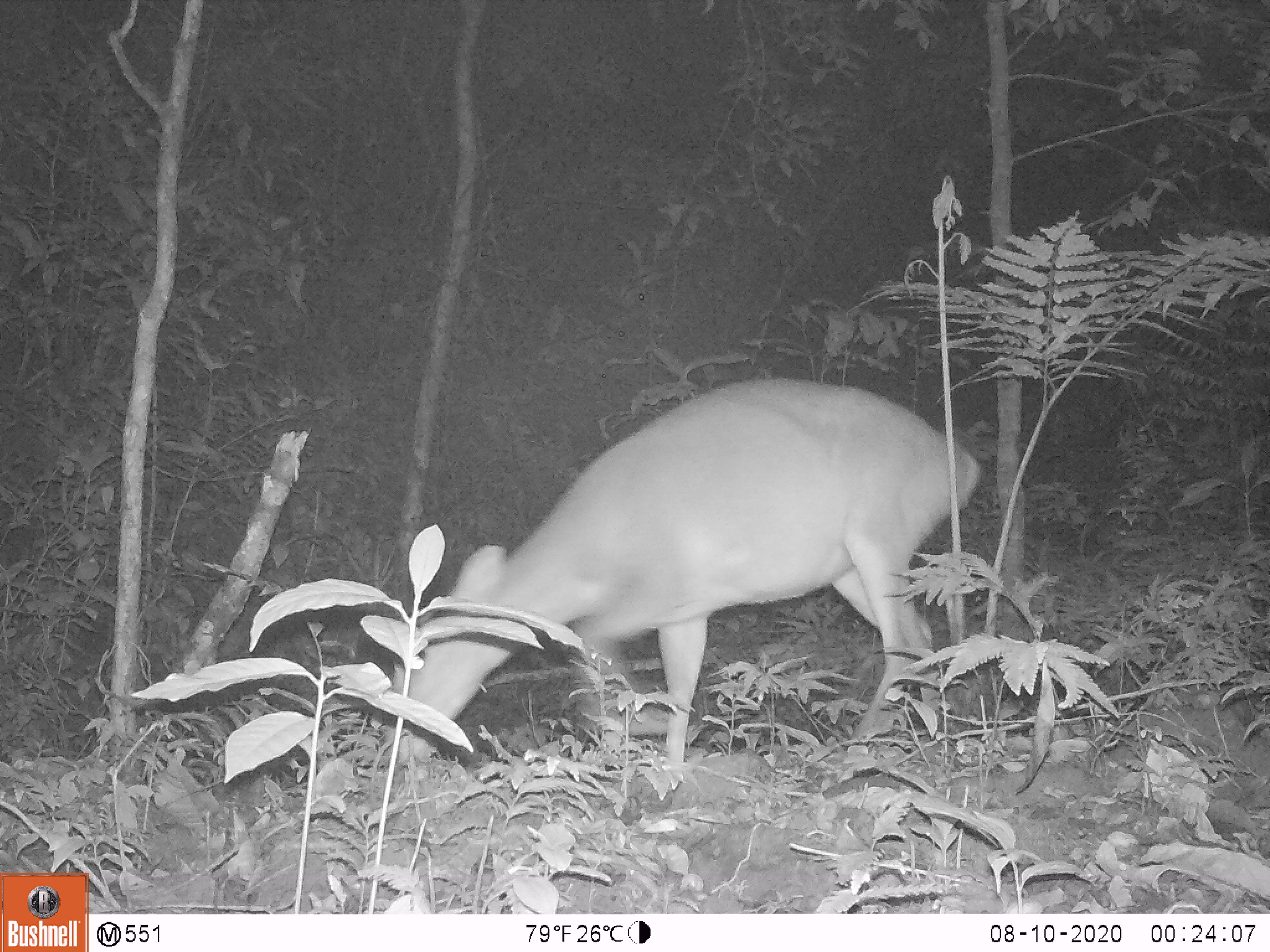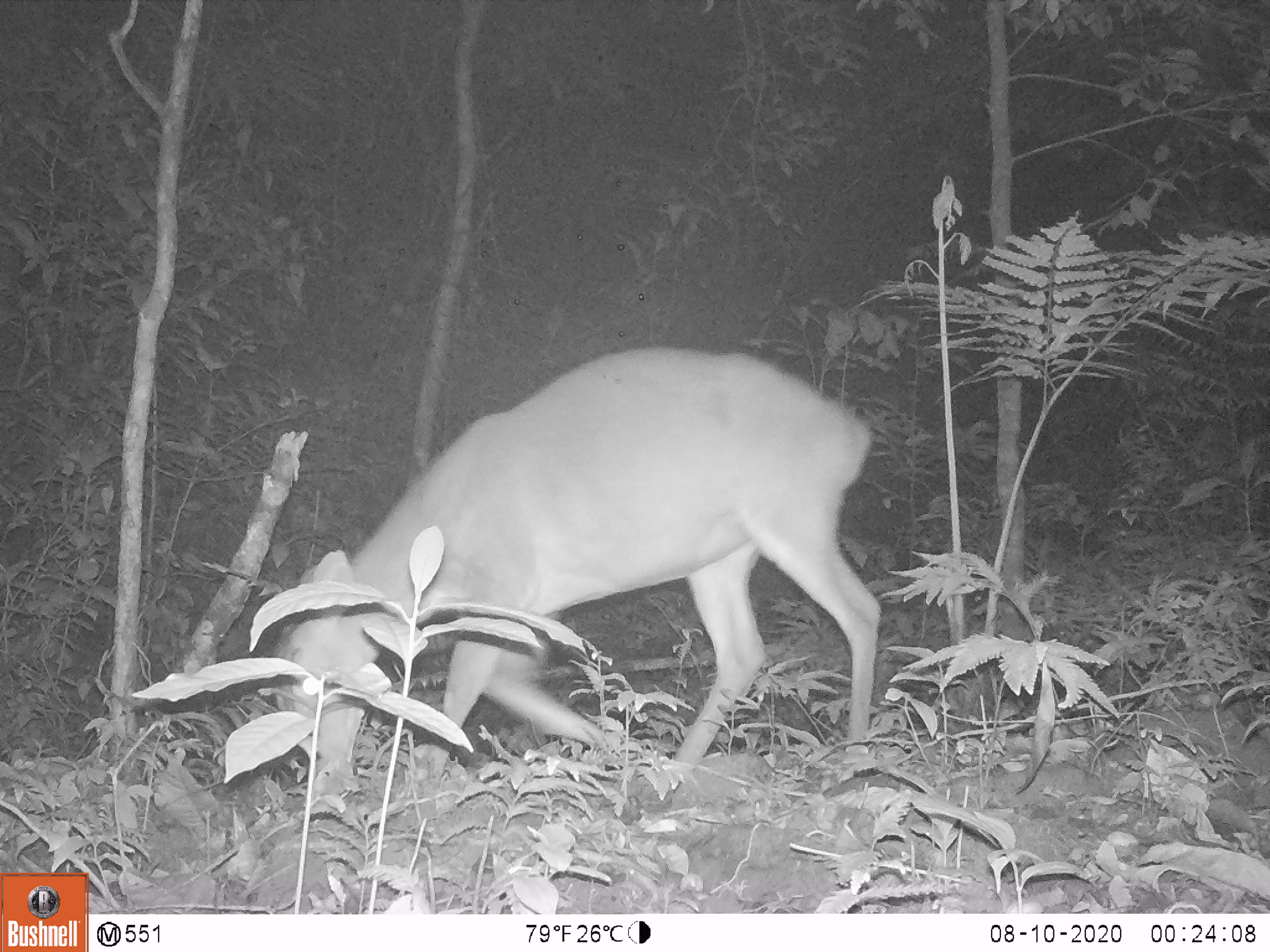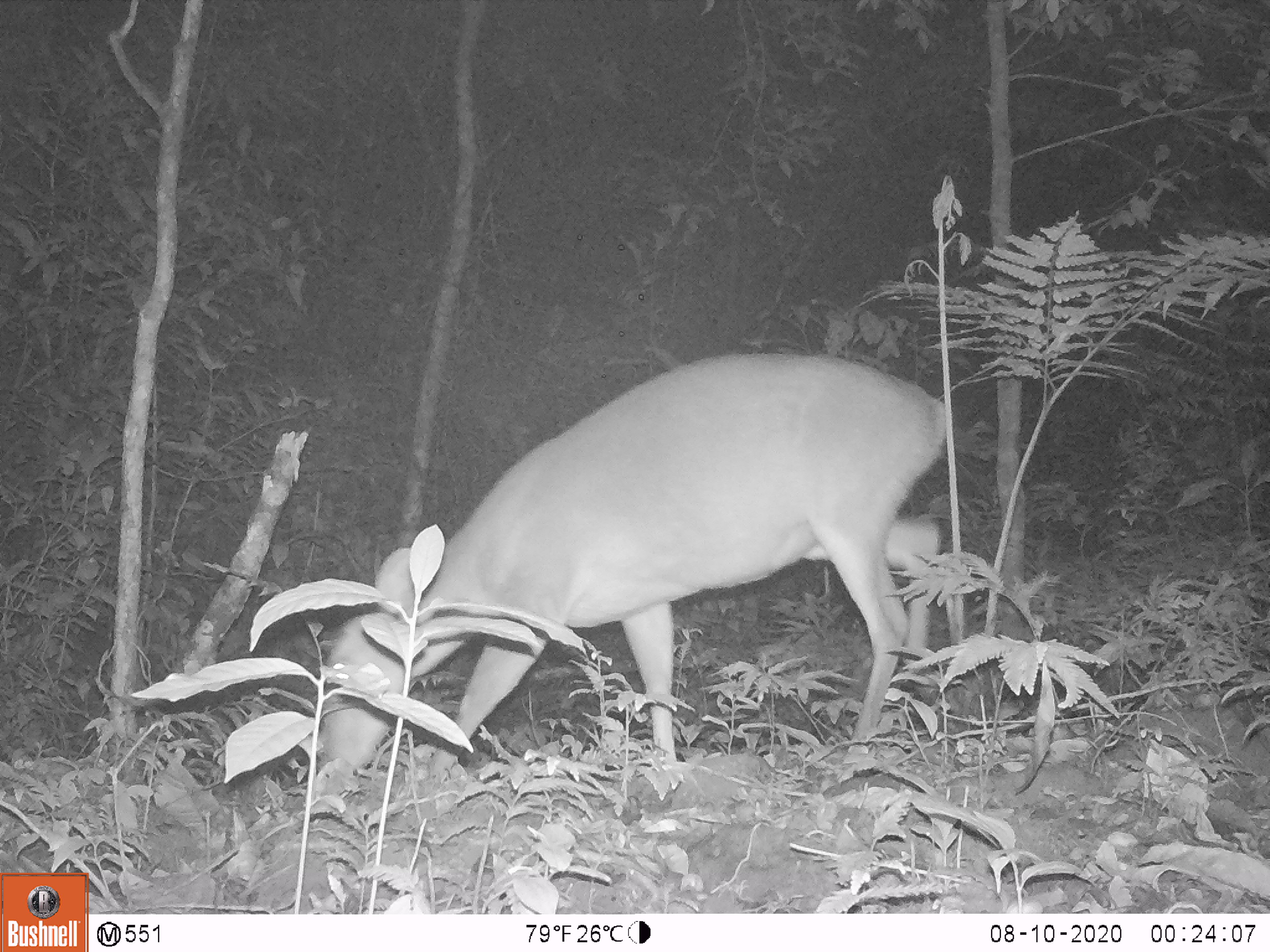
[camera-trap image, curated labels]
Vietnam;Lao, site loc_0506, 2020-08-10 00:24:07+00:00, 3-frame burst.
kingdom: Animalia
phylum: Chordata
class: Mammalia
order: Artiodactyla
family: Cervidae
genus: Muntiacus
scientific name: Muntiacus vuquangensis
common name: large-antlered muntjac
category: large antlered muntjac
Large antlered muntjac (large-antlered muntjac) (Muntiacus vuquangensis). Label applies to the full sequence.